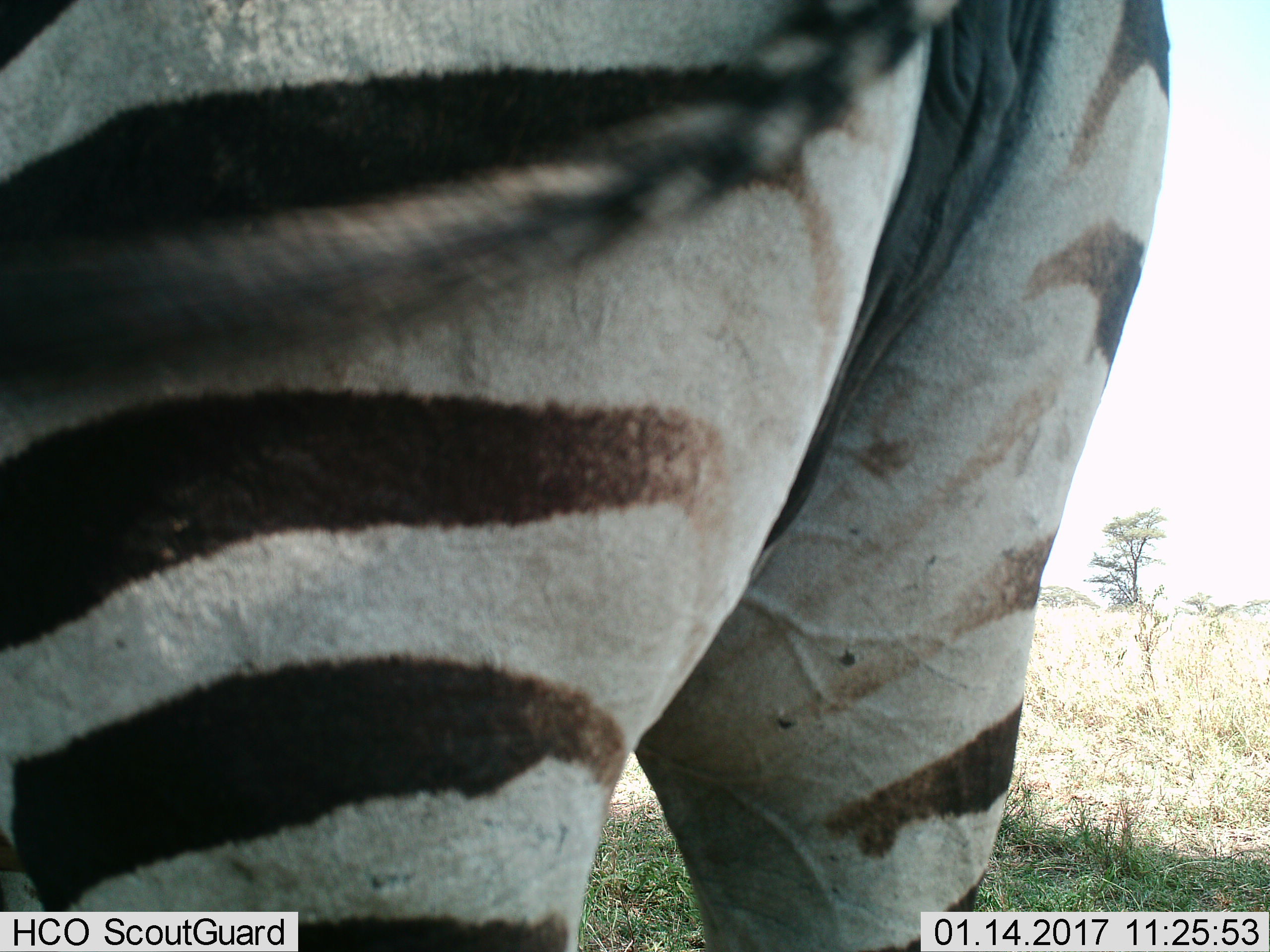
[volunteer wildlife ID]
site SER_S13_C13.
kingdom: Animalia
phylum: Chordata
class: Mammalia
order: Perissodactyla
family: Equidae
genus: Equus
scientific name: Equus quagga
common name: plains zebra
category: zebraplains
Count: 1.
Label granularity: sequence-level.